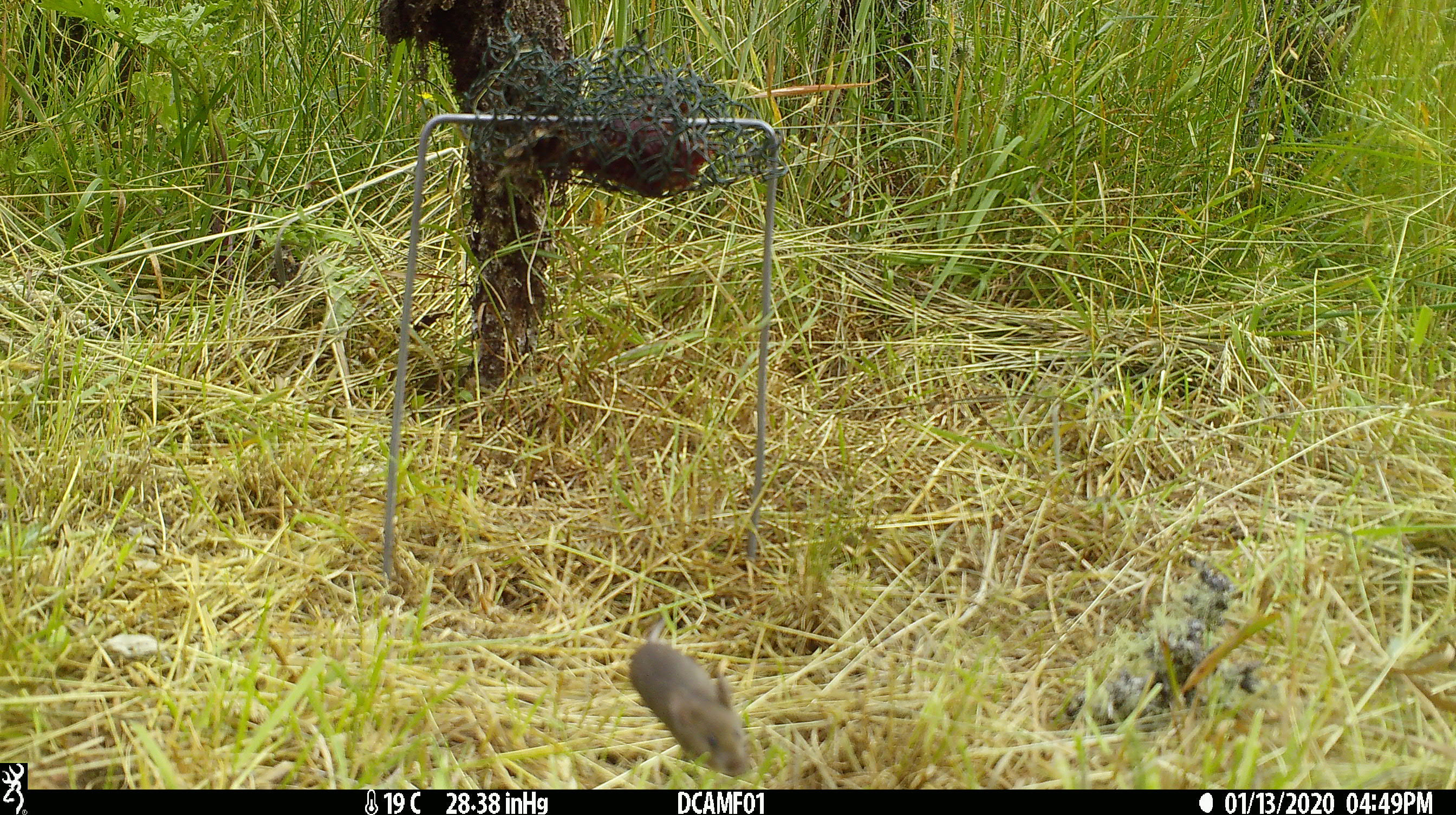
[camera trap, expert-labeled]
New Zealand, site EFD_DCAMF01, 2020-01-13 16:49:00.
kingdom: Animalia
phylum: Chordata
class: Mammalia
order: Rodentia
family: Muridae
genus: Mus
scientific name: Mus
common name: mouse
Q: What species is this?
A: Mouse (Mus).